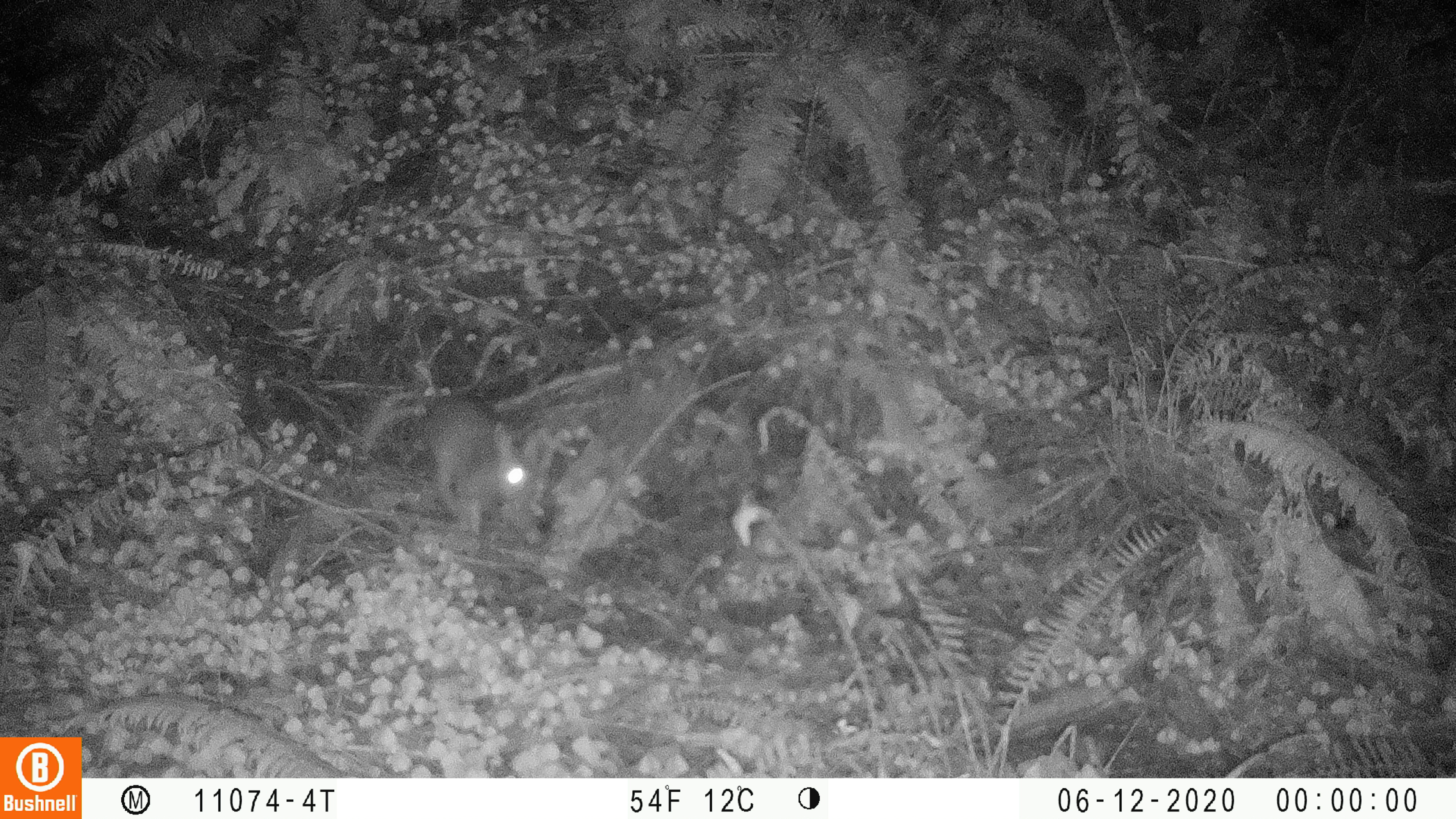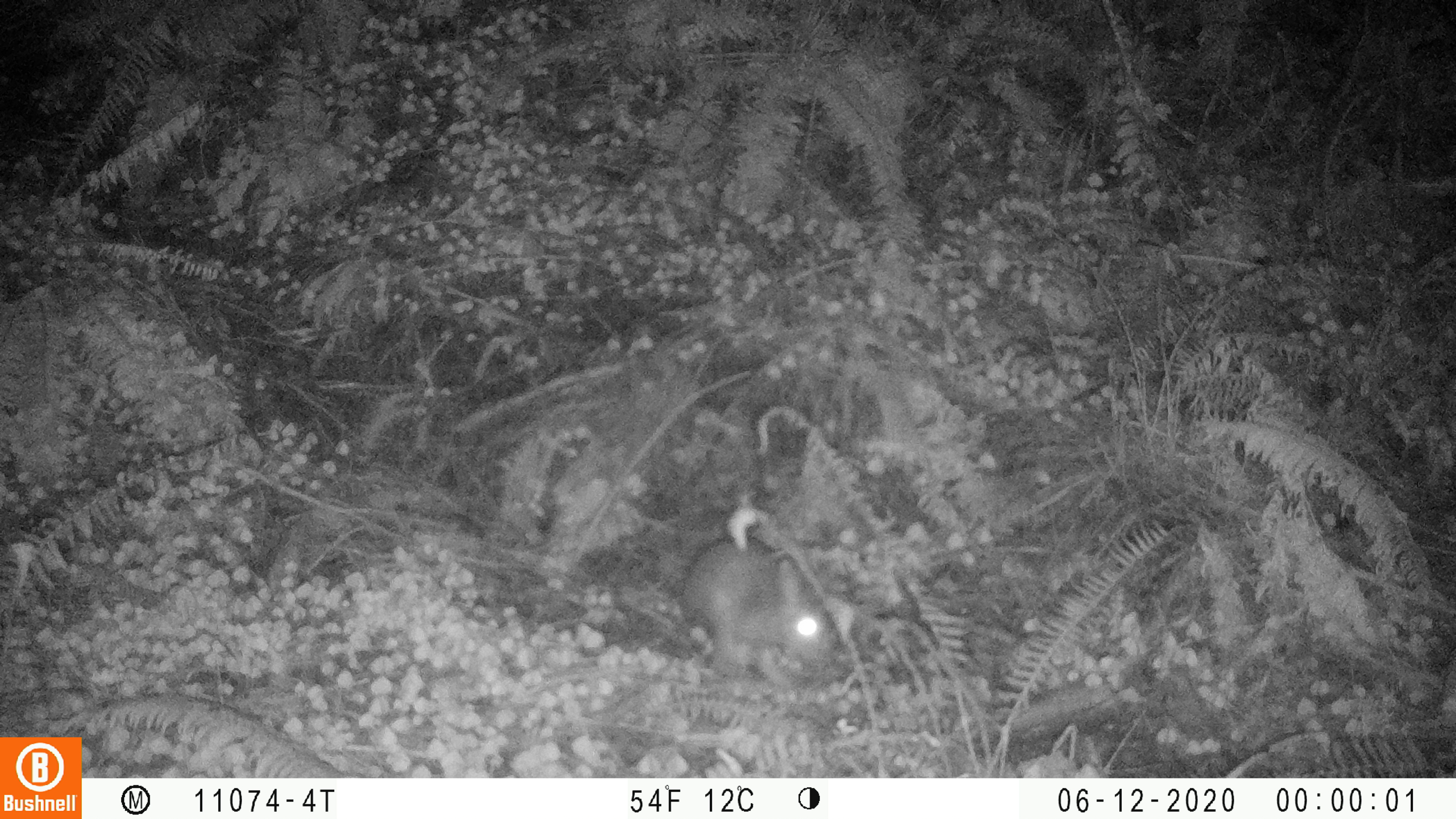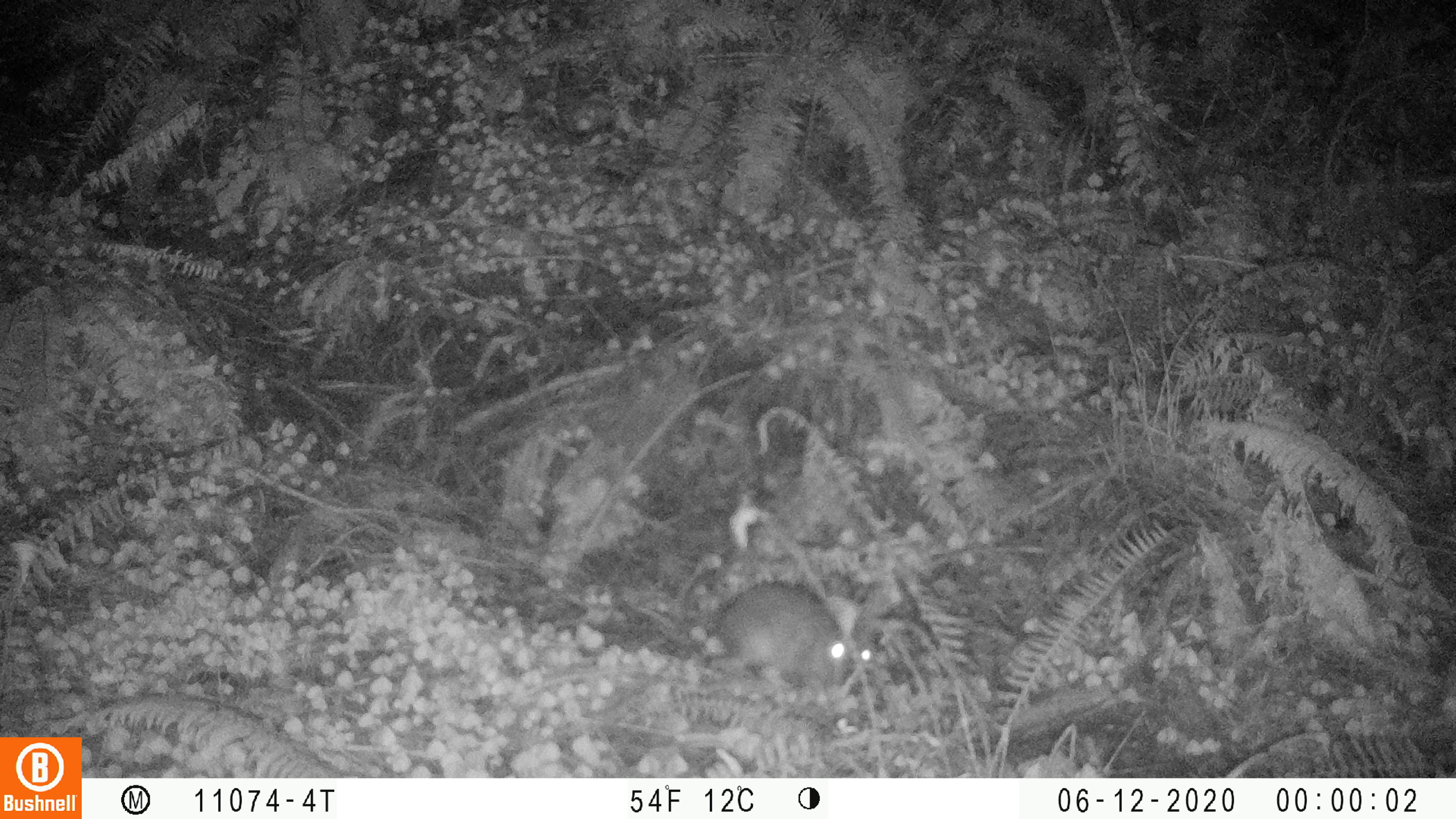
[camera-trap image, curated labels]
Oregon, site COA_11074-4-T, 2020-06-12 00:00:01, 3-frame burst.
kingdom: Animalia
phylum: Chordata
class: Mammalia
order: Lagomorpha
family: Leporidae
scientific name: Leporidae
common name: hares and rabbits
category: leporidae family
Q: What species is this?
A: Leporidae family (hares and rabbits) (Leporidae).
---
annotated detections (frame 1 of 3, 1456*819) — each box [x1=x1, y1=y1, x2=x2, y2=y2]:
leporidae family: [x1=411, y1=392, x2=547, y2=542]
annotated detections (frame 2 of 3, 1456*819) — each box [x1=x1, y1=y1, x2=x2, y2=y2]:
leporidae family: [x1=674, y1=529, x2=838, y2=680]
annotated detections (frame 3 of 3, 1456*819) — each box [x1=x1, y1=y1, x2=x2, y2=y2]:
leporidae family: [x1=709, y1=566, x2=887, y2=697]